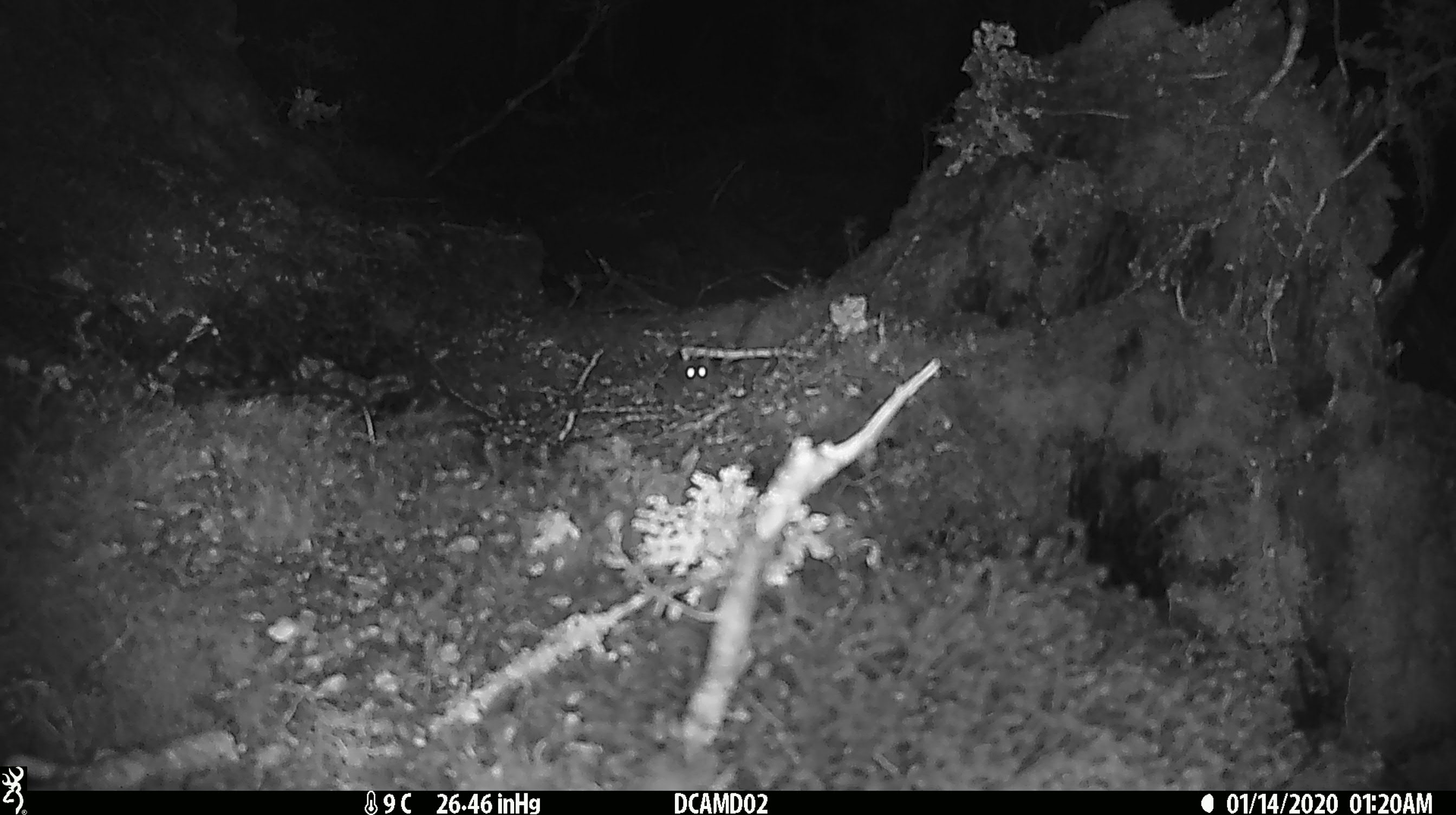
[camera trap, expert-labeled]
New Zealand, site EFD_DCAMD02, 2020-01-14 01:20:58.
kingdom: Animalia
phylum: Chordata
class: Mammalia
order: Rodentia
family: Muridae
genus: Mus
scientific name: Mus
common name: mouse